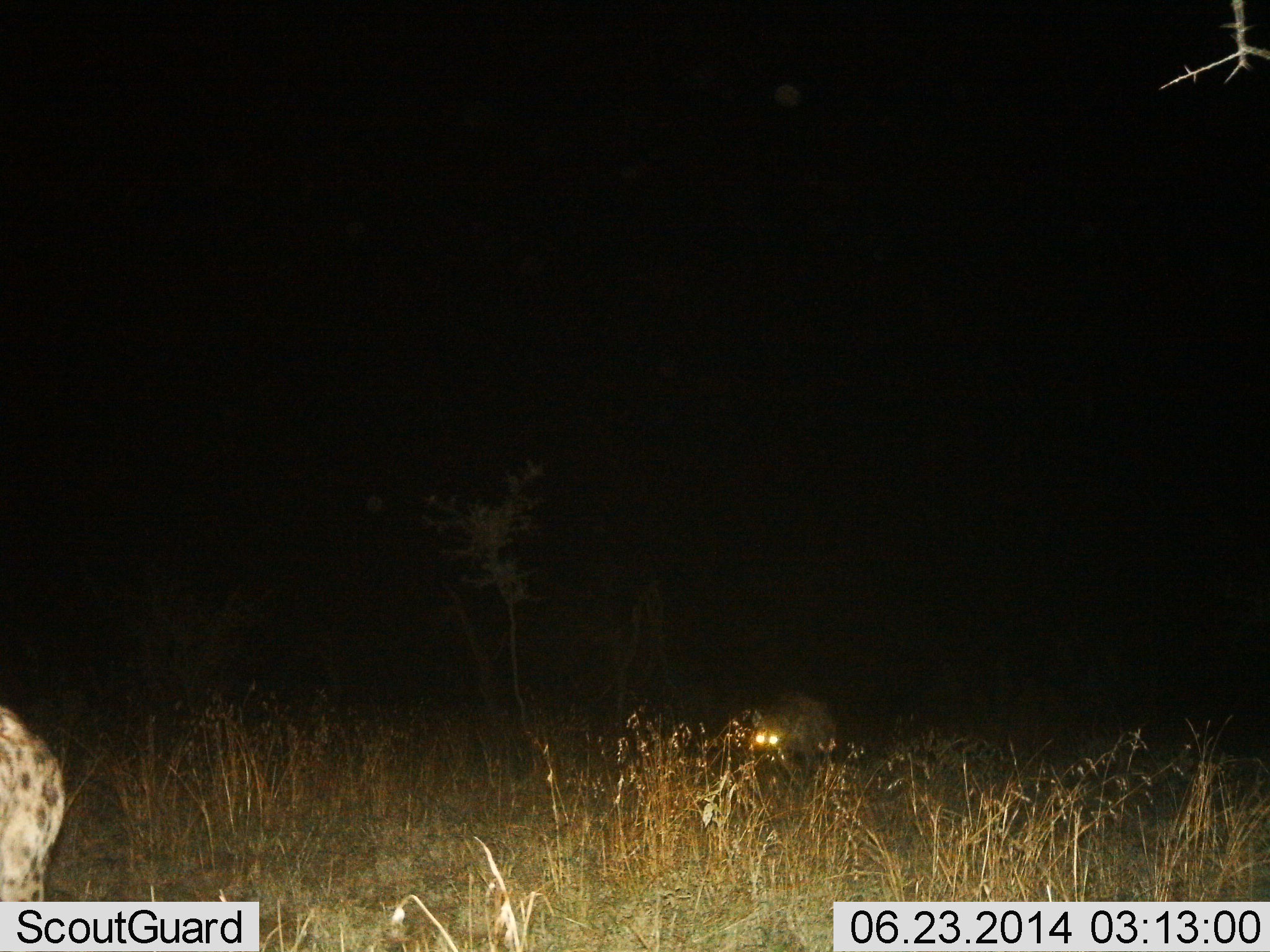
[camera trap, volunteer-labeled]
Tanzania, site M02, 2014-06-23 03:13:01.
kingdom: Animalia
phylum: Chordata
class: Mammalia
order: Carnivora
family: Hyaenidae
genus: Crocuta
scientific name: Crocuta crocuta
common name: spotted hyena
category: hyenaspotted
Hyenaspotted (spotted hyena) (Crocuta crocuta), count 2. Behavior (volunteer vote fractions): standing 50%, resting 0%, moving 50%, interacting 0%. Young present (vote fraction): 0%. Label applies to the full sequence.